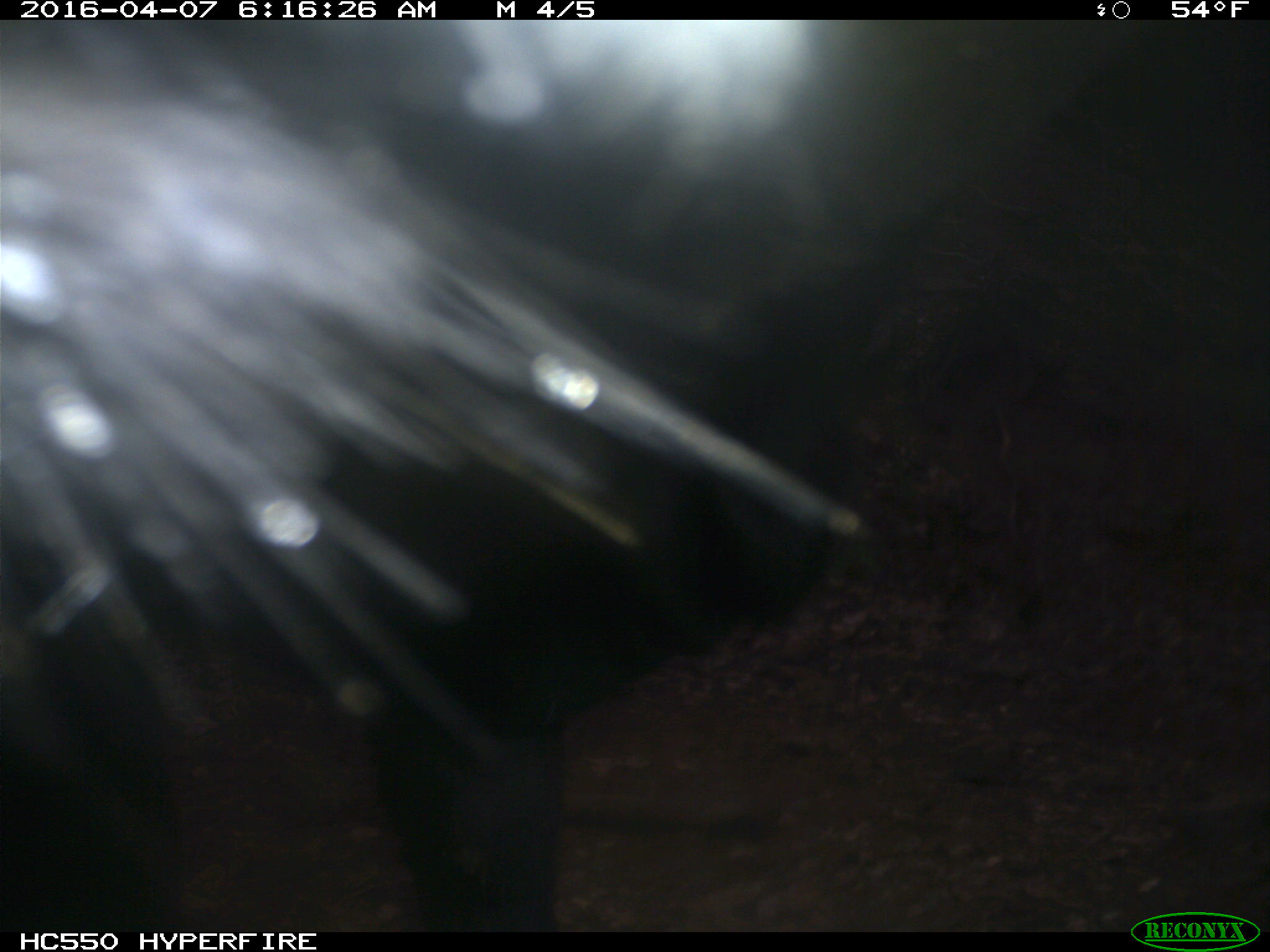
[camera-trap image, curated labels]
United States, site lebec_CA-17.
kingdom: Animalia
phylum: Chordata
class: Mammalia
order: Artiodactyla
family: Bovidae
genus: Bos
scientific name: Bos taurus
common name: domestic cow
Bos taurus (domestic cow).